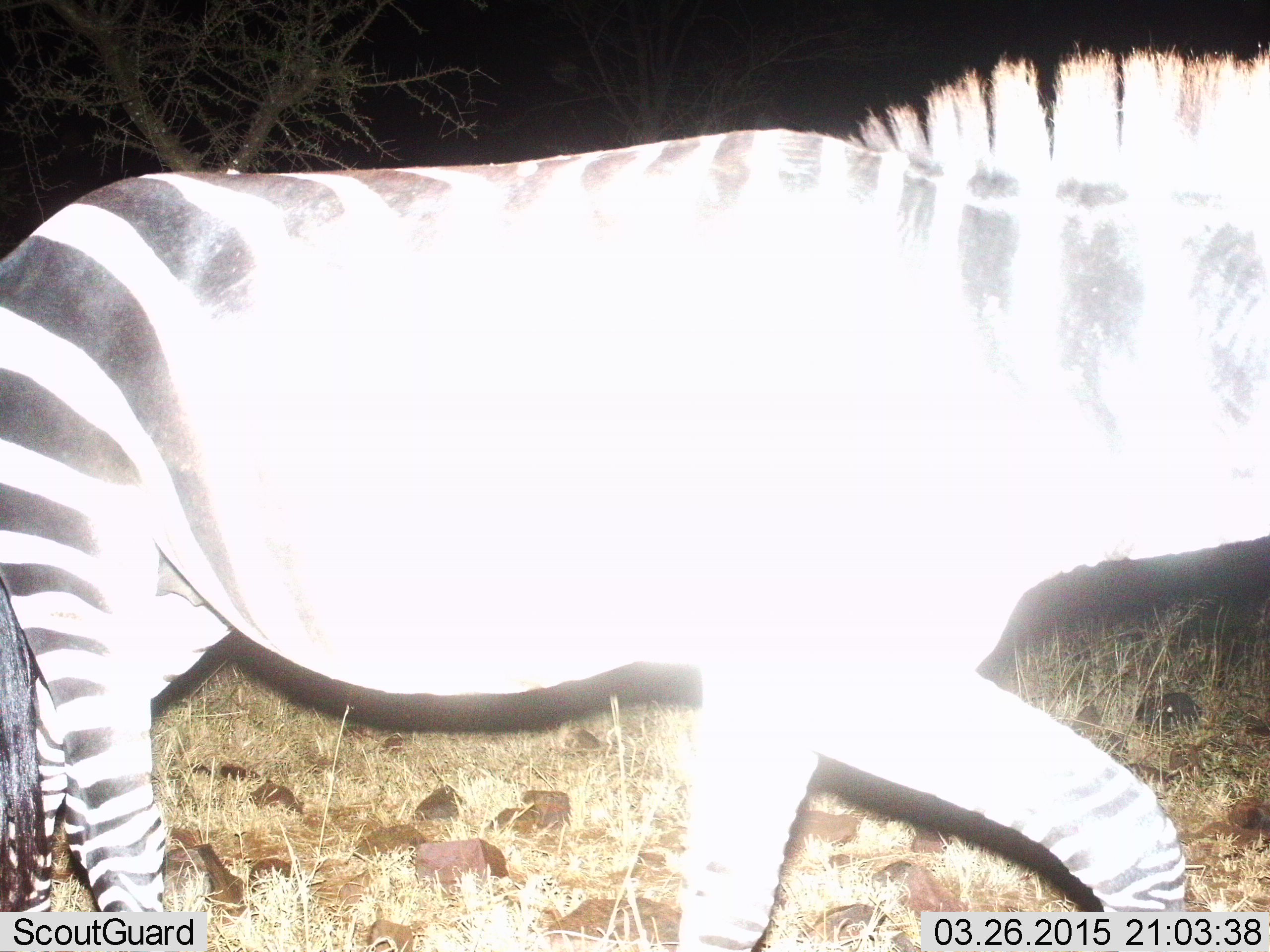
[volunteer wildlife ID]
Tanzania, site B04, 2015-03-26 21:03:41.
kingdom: Animalia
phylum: Chordata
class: Mammalia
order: Perissodactyla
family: Equidae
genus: Equus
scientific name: Equus quagga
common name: plains zebra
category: zebra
Zebra (plains zebra) (Equus quagga), count 1. Behavior (volunteer vote fractions): standing 10%, resting 0%, moving 90%, interacting 0%. Young present (vote fraction): 0%. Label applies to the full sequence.